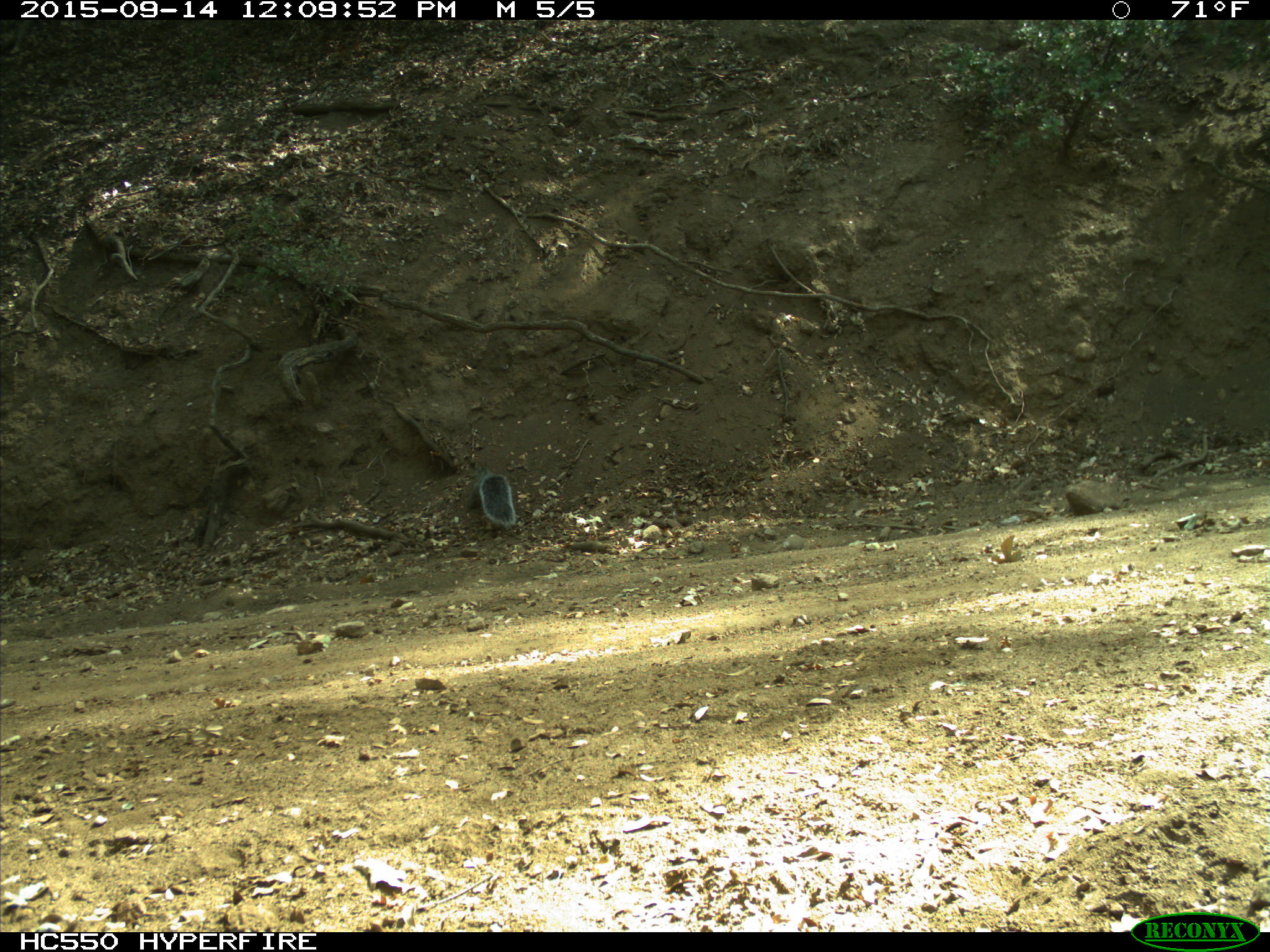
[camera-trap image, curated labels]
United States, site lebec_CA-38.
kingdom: Animalia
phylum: Chordata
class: Mammalia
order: Rodentia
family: Sciuridae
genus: Sciurus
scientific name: Sciurus carolinensis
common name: eastern gray squirrel